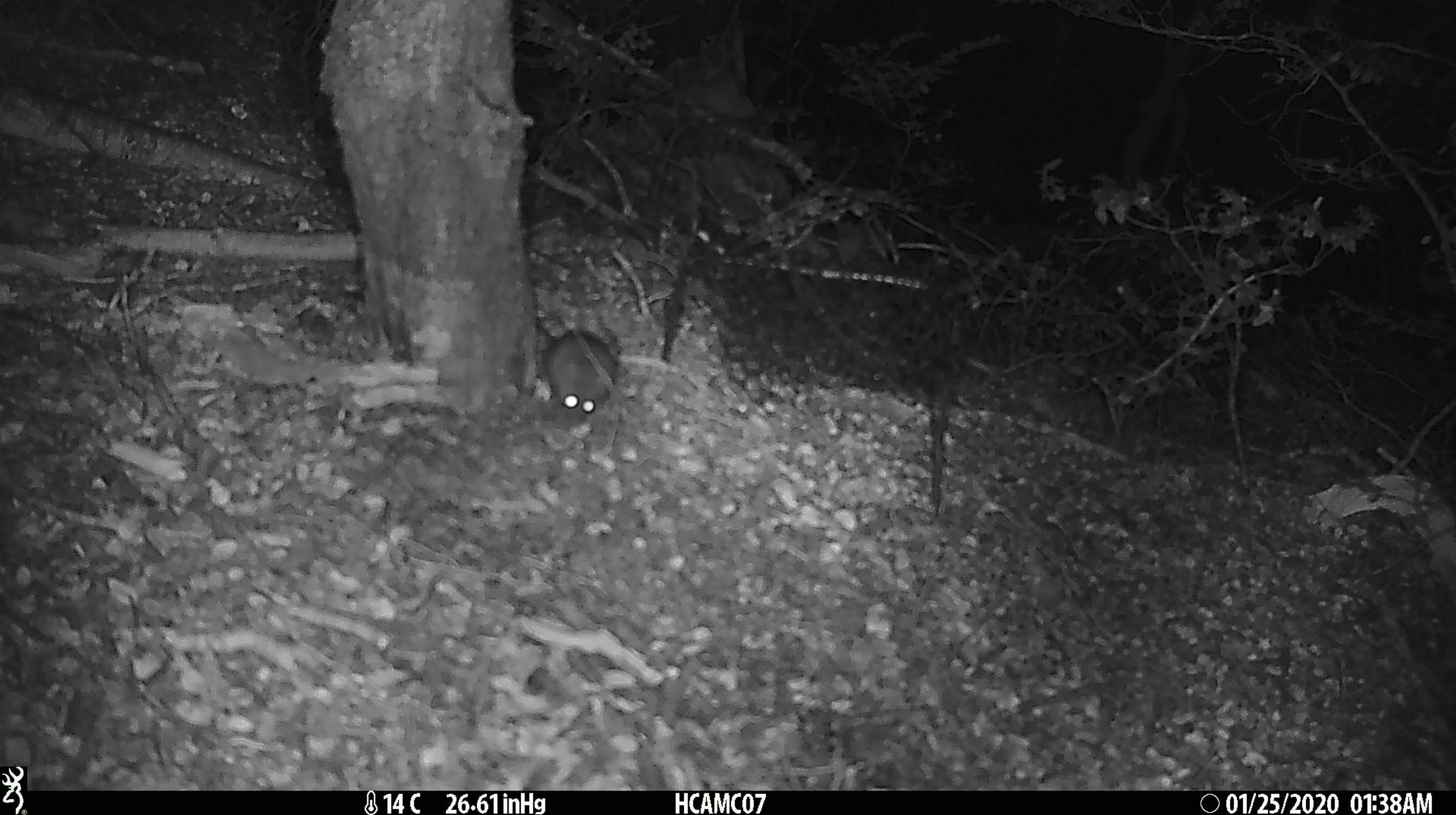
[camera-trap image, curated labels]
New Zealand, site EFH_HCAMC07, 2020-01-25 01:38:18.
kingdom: Animalia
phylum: Chordata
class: Mammalia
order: Rodentia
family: Muridae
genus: Mus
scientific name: Mus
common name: mouse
Mouse (Mus).